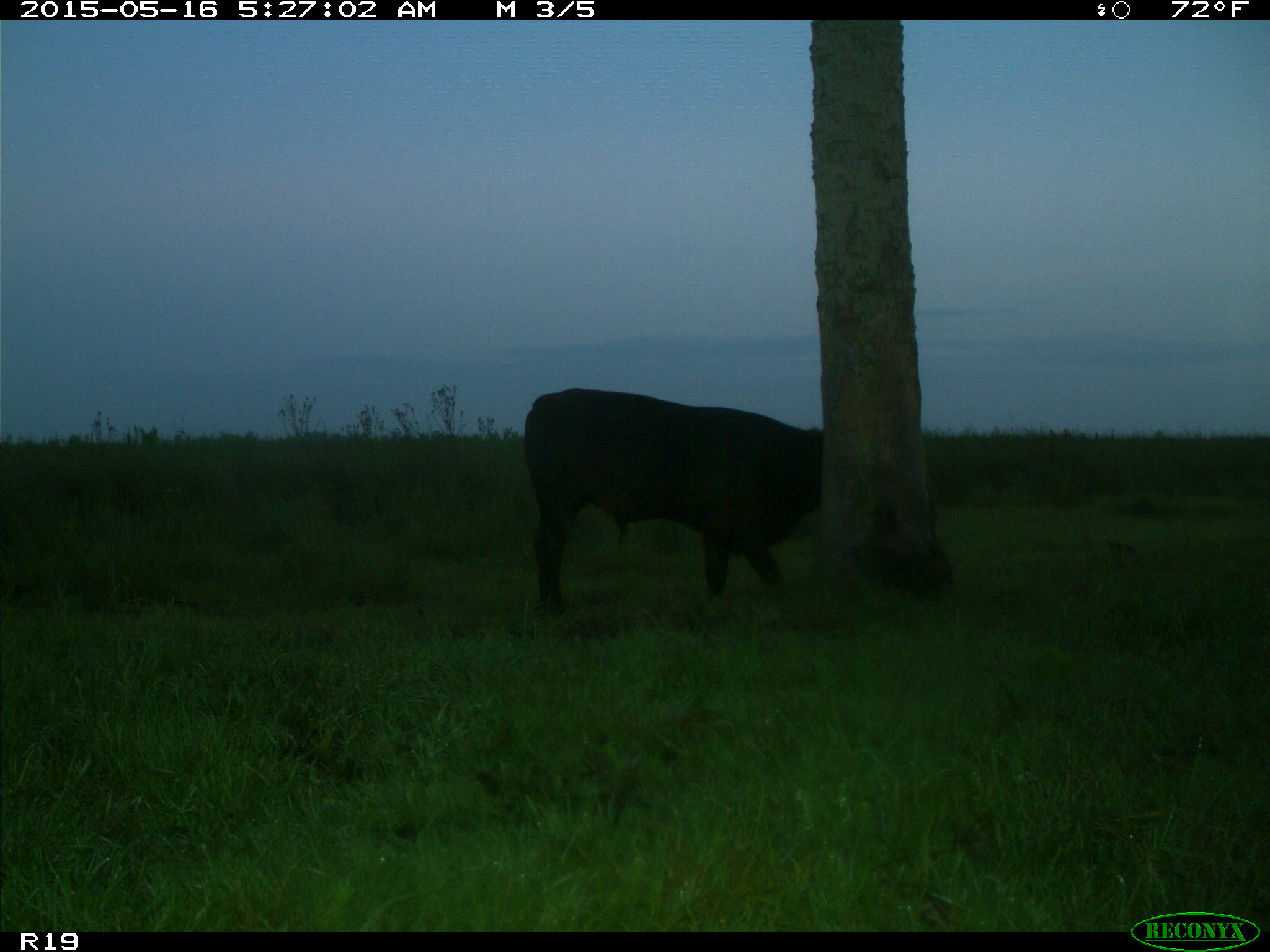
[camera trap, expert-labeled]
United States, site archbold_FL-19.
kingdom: Animalia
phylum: Chordata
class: Mammalia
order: Artiodactyla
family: Bovidae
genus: Bos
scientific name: Bos taurus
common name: domestic cow